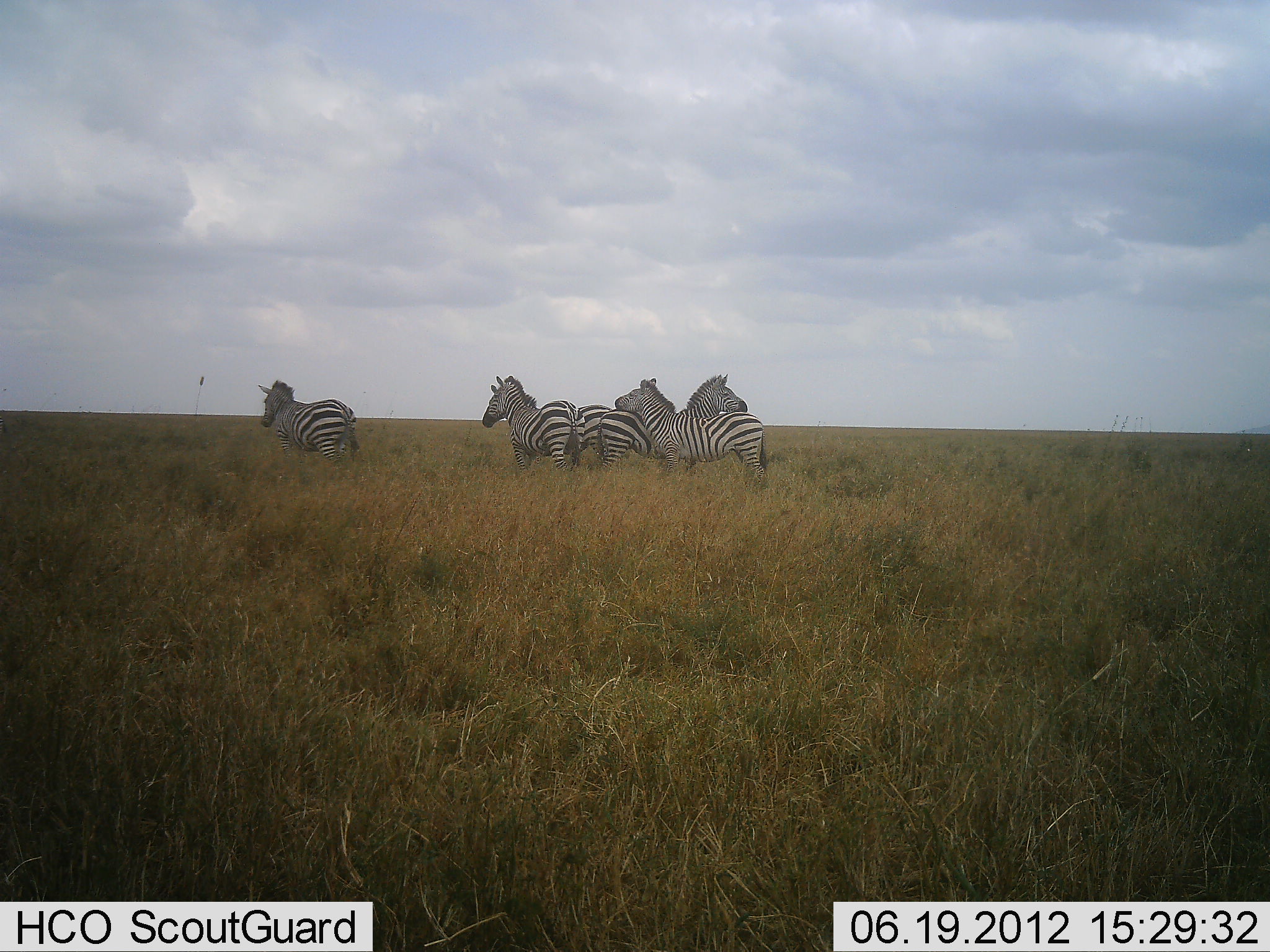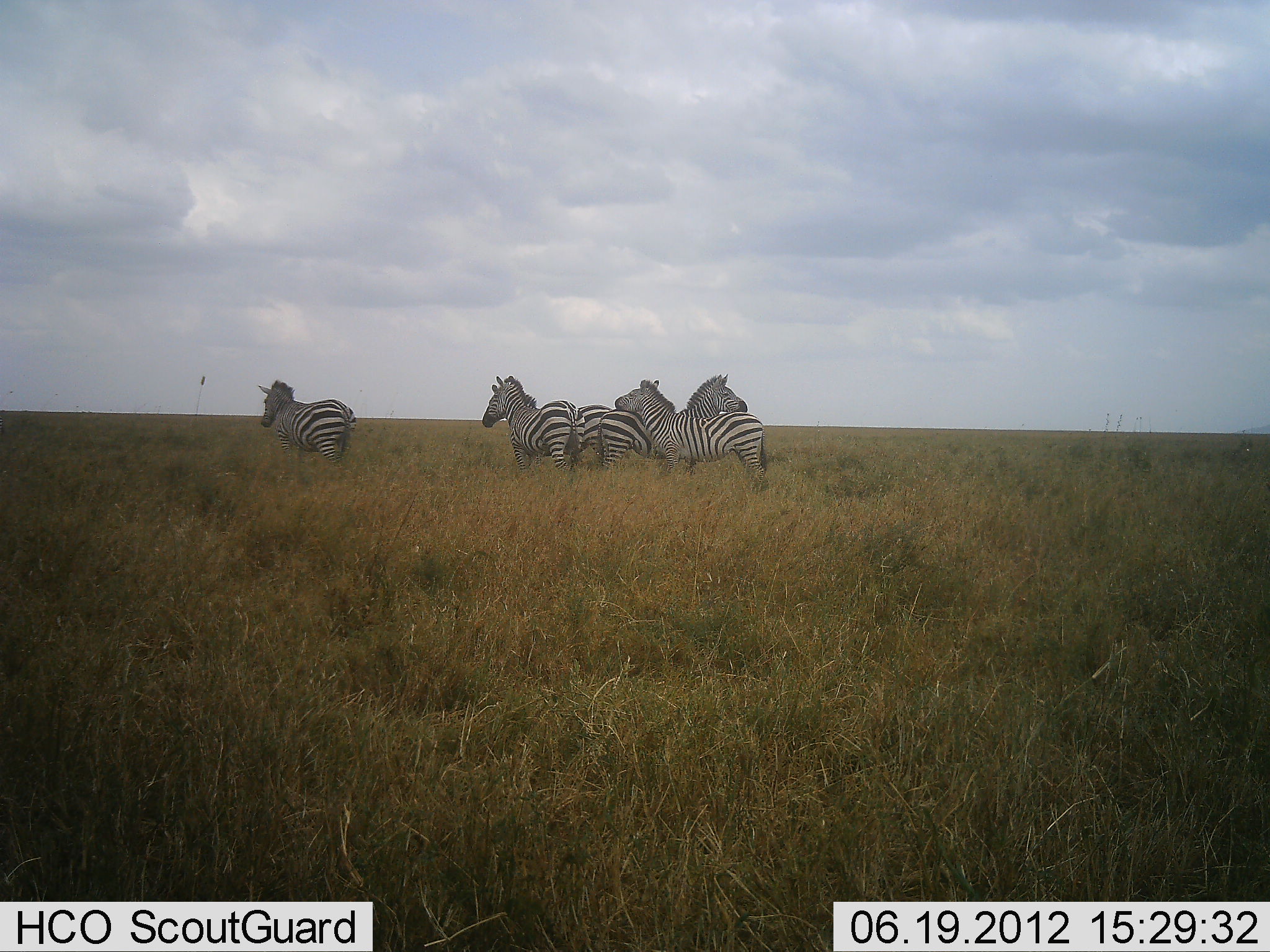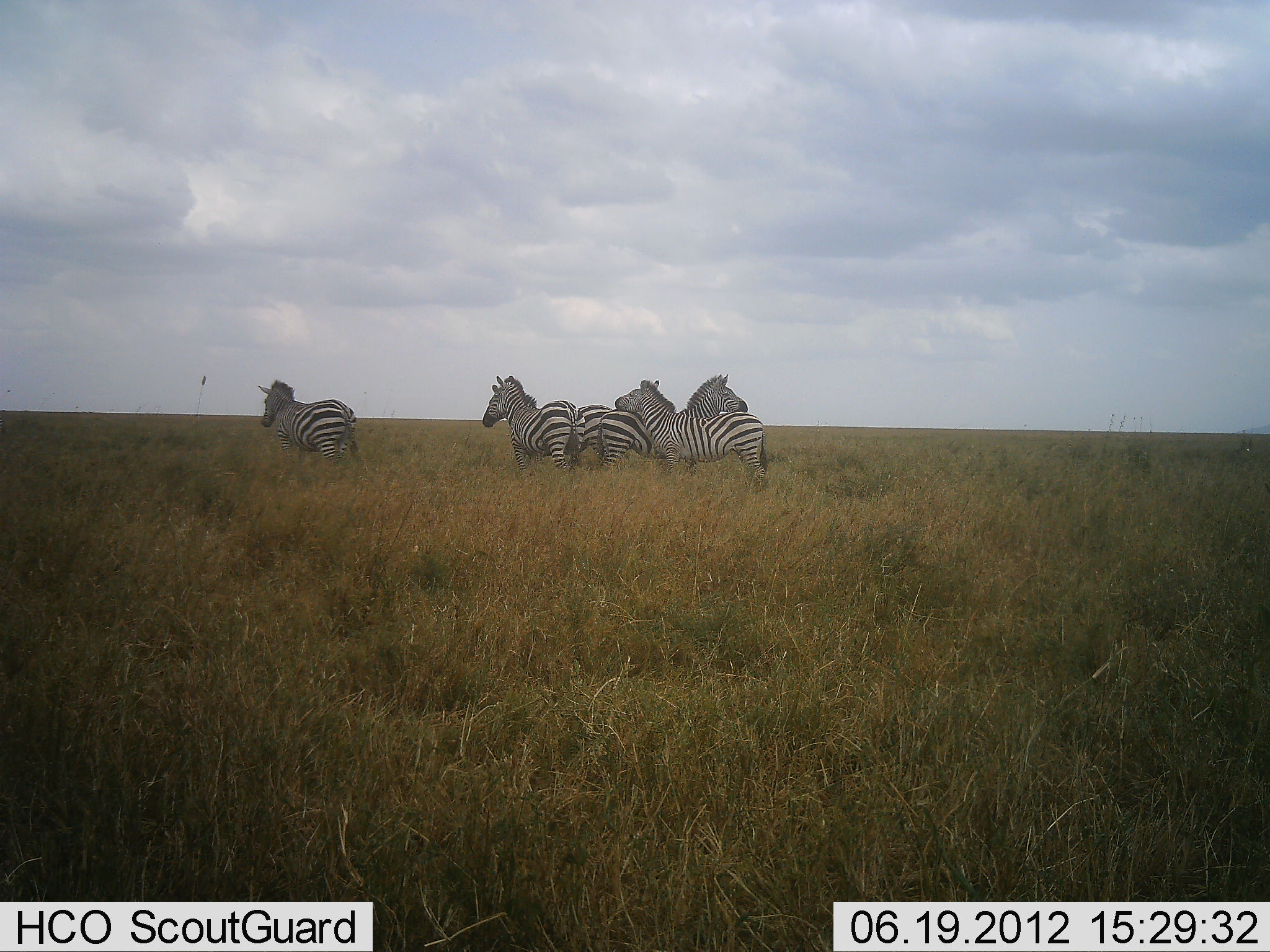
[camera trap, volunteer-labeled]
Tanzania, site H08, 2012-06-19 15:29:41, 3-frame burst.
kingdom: Animalia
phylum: Chordata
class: Mammalia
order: Perissodactyla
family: Equidae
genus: Equus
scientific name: Equus quagga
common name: plains zebra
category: zebra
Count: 5.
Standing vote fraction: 100%.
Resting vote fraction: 20%.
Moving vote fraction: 0%.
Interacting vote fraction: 20%.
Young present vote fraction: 0%.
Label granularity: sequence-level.